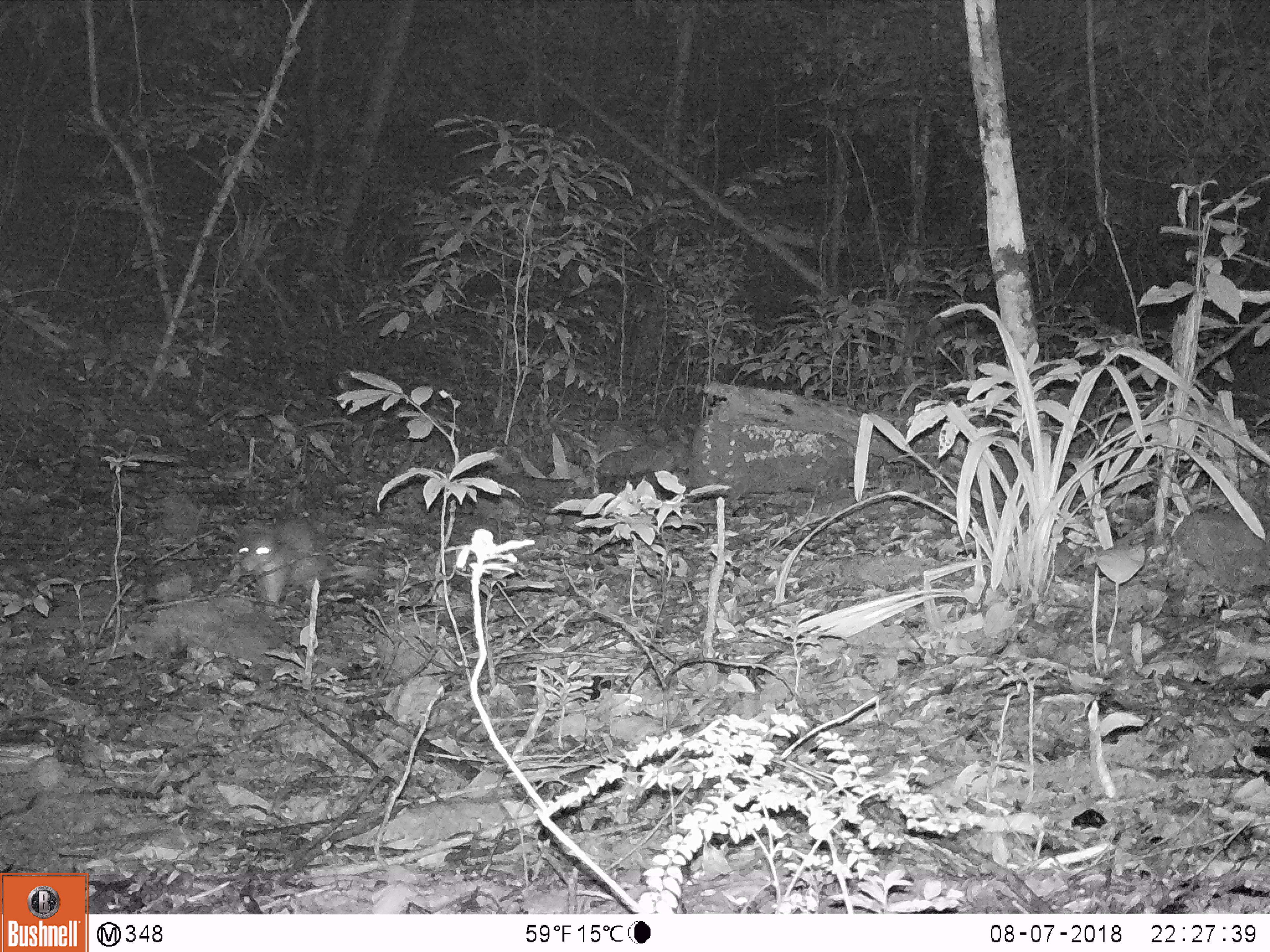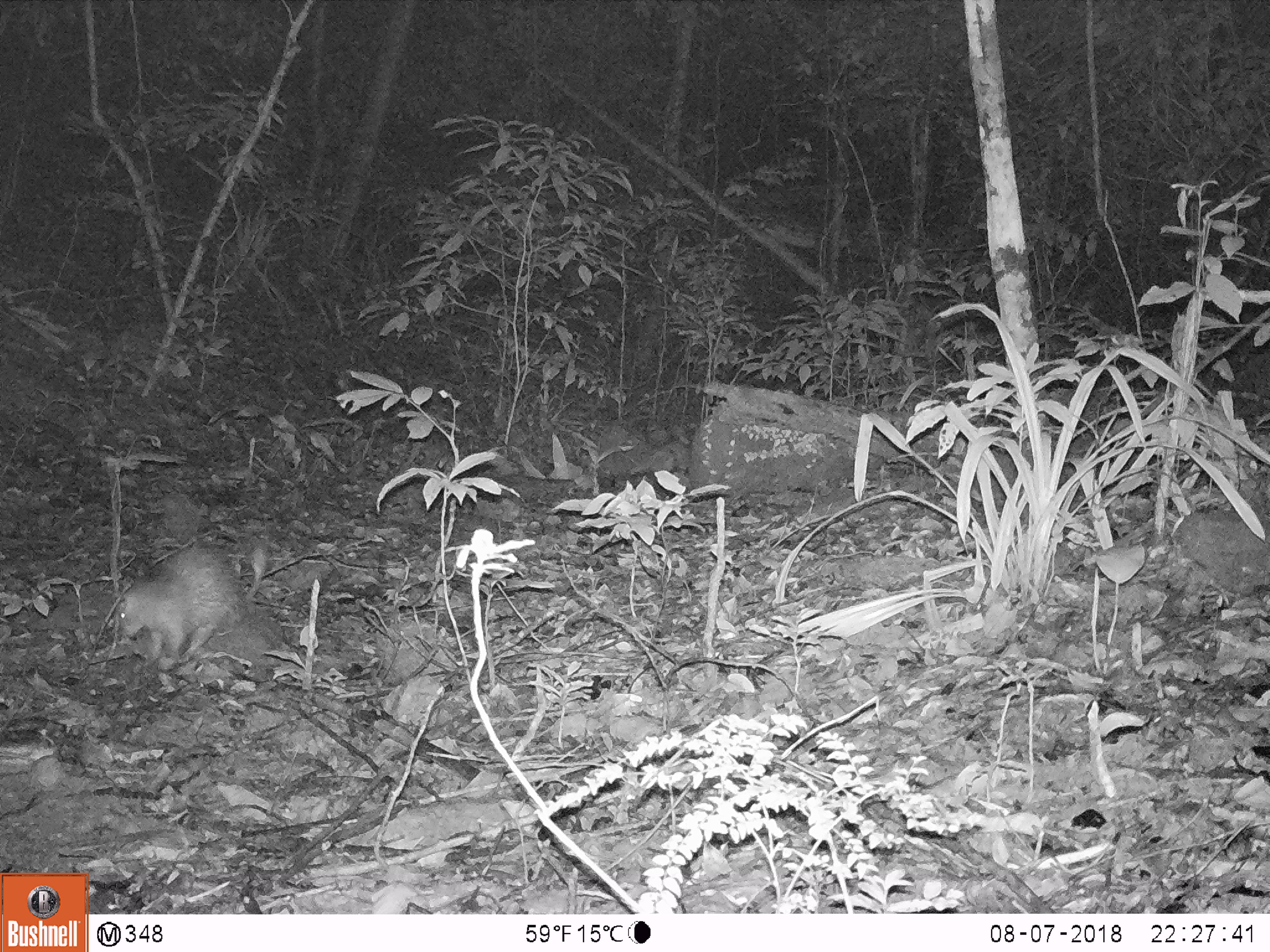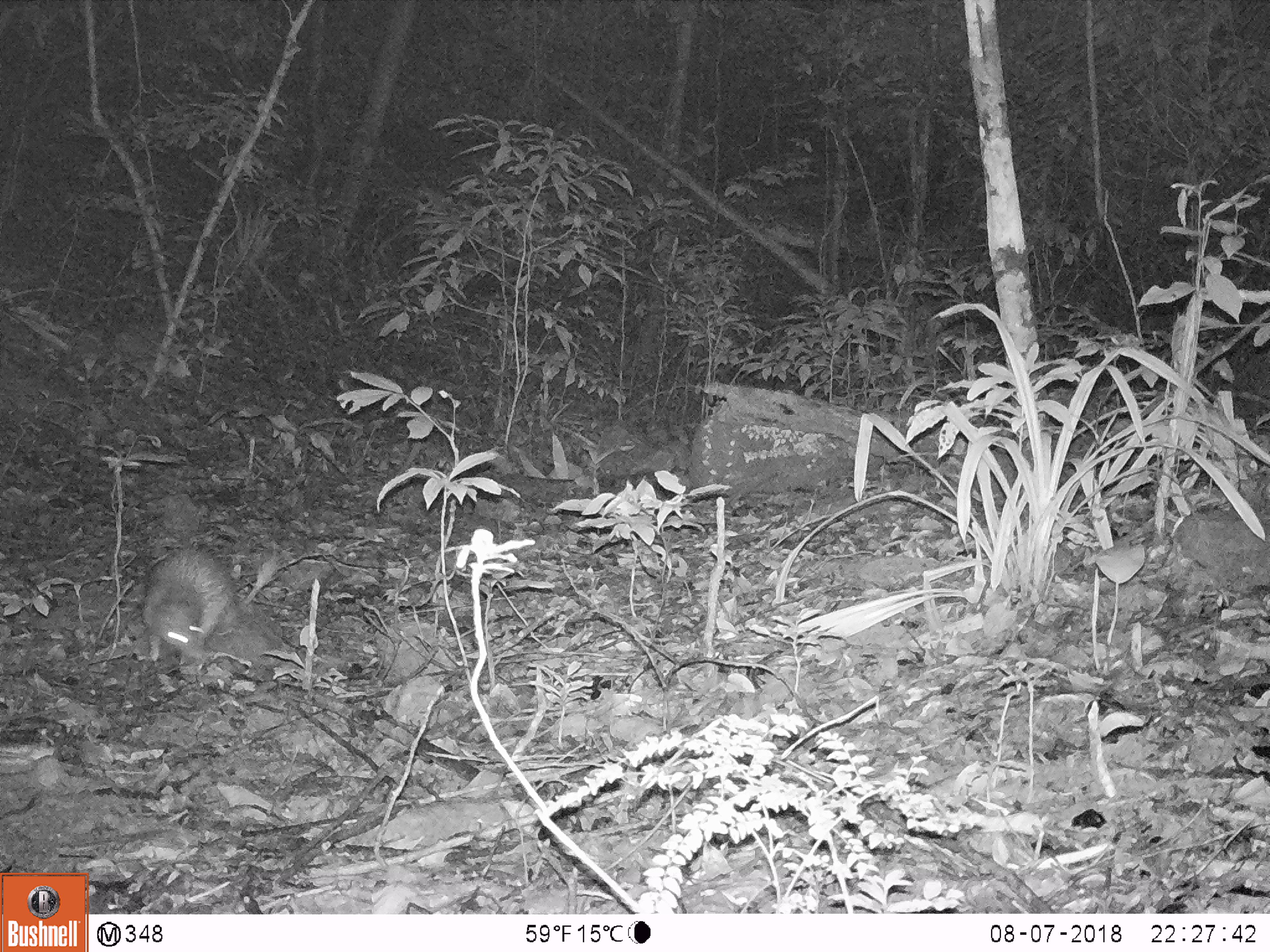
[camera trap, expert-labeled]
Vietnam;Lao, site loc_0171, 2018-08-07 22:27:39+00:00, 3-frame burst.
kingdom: Animalia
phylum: Chordata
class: Mammalia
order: Rodentia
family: Hystricidae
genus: Atherurus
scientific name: Atherurus macrourus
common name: asiatic brush-tailed porcupine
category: asiatic brush tailed porcupine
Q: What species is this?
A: Asiatic brush tailed porcupine (asiatic brush-tailed porcupine) (Atherurus macrourus).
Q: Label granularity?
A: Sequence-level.